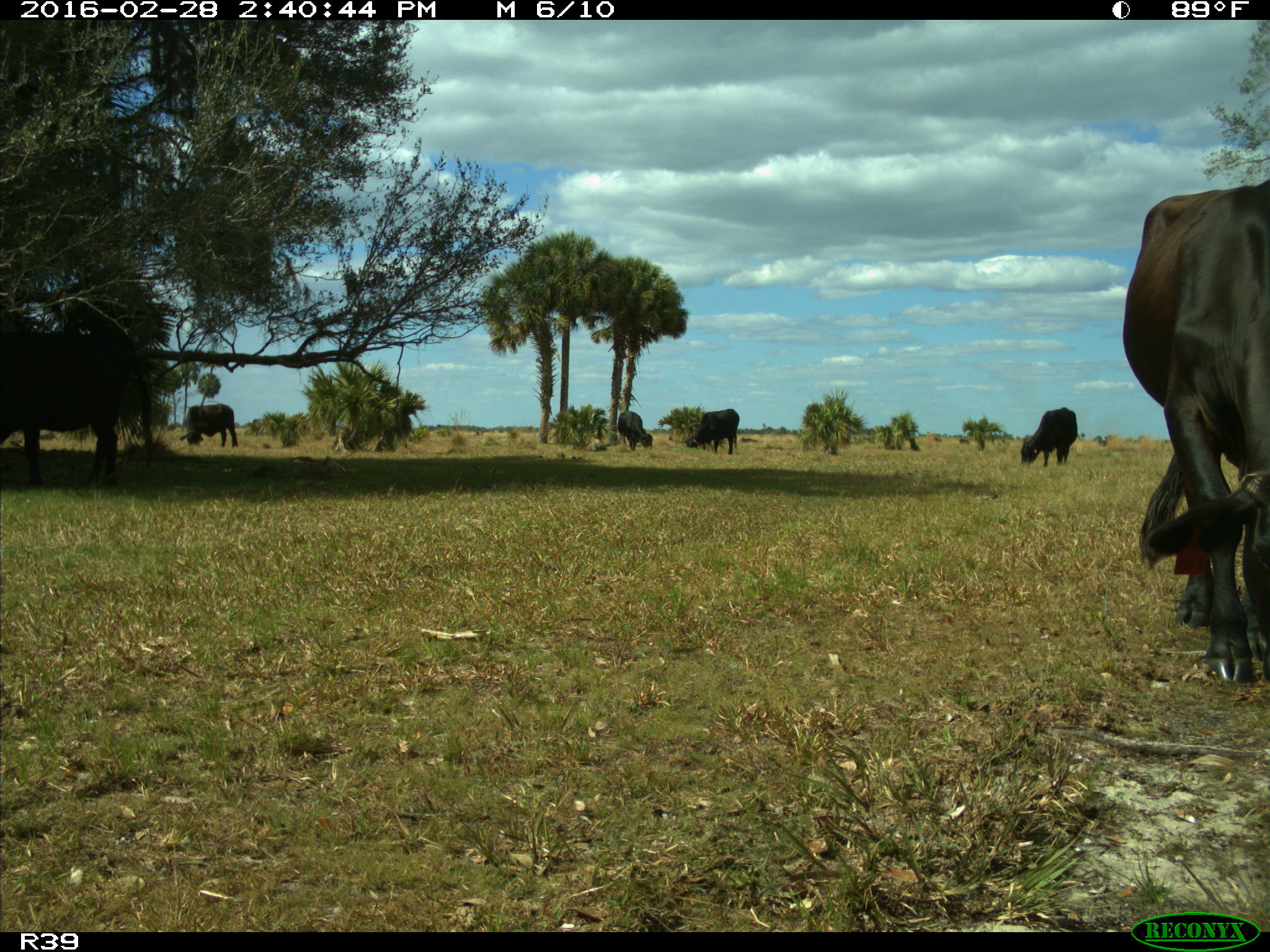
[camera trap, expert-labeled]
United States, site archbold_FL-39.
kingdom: Animalia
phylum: Chordata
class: Mammalia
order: Artiodactyla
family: Bovidae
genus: Bos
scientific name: Bos taurus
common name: domestic cow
Bos taurus (domestic cow).